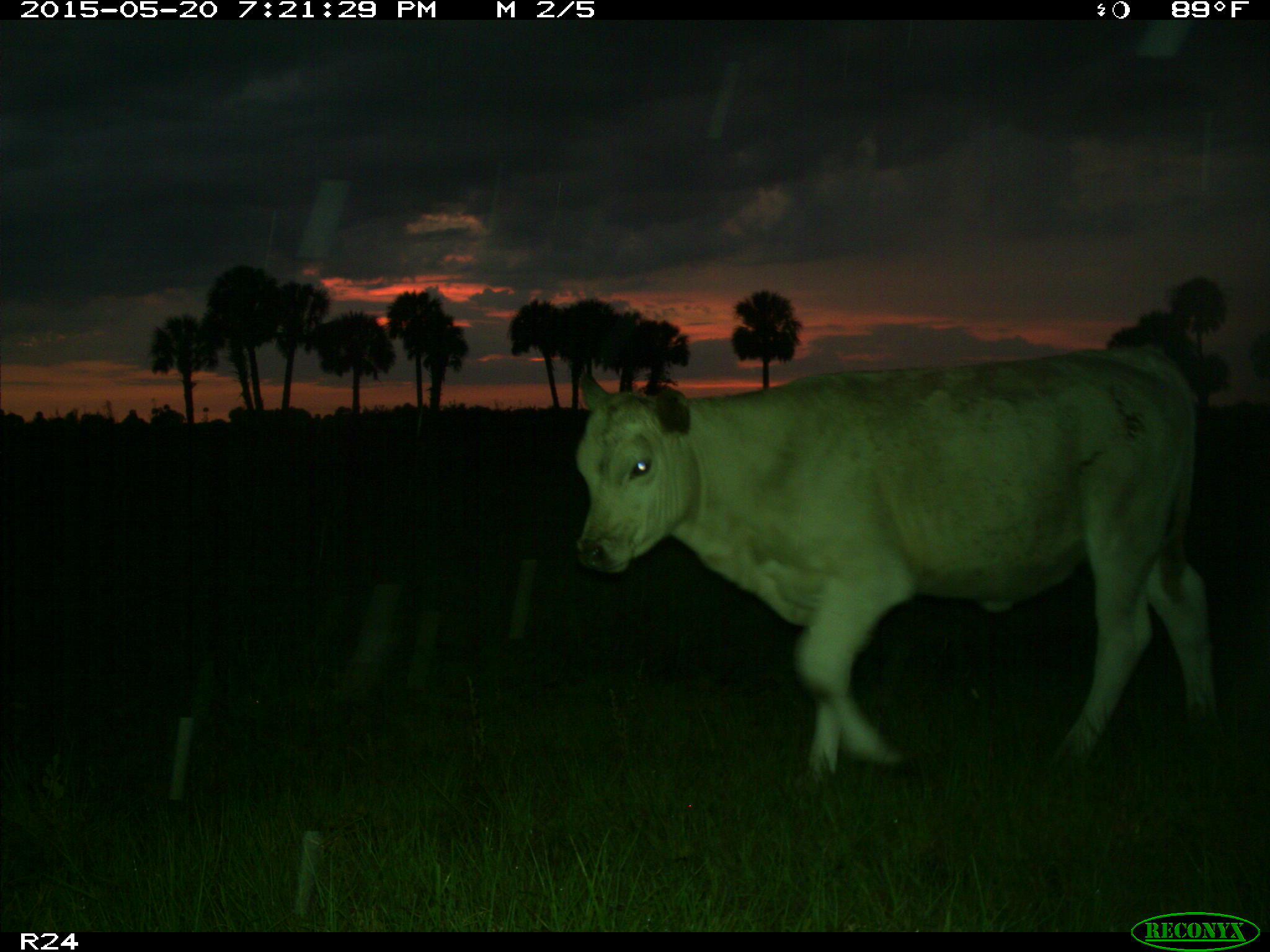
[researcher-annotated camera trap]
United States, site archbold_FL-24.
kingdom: Animalia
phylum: Chordata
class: Mammalia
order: Artiodactyla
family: Bovidae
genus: Bos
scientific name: Bos taurus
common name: domestic cow